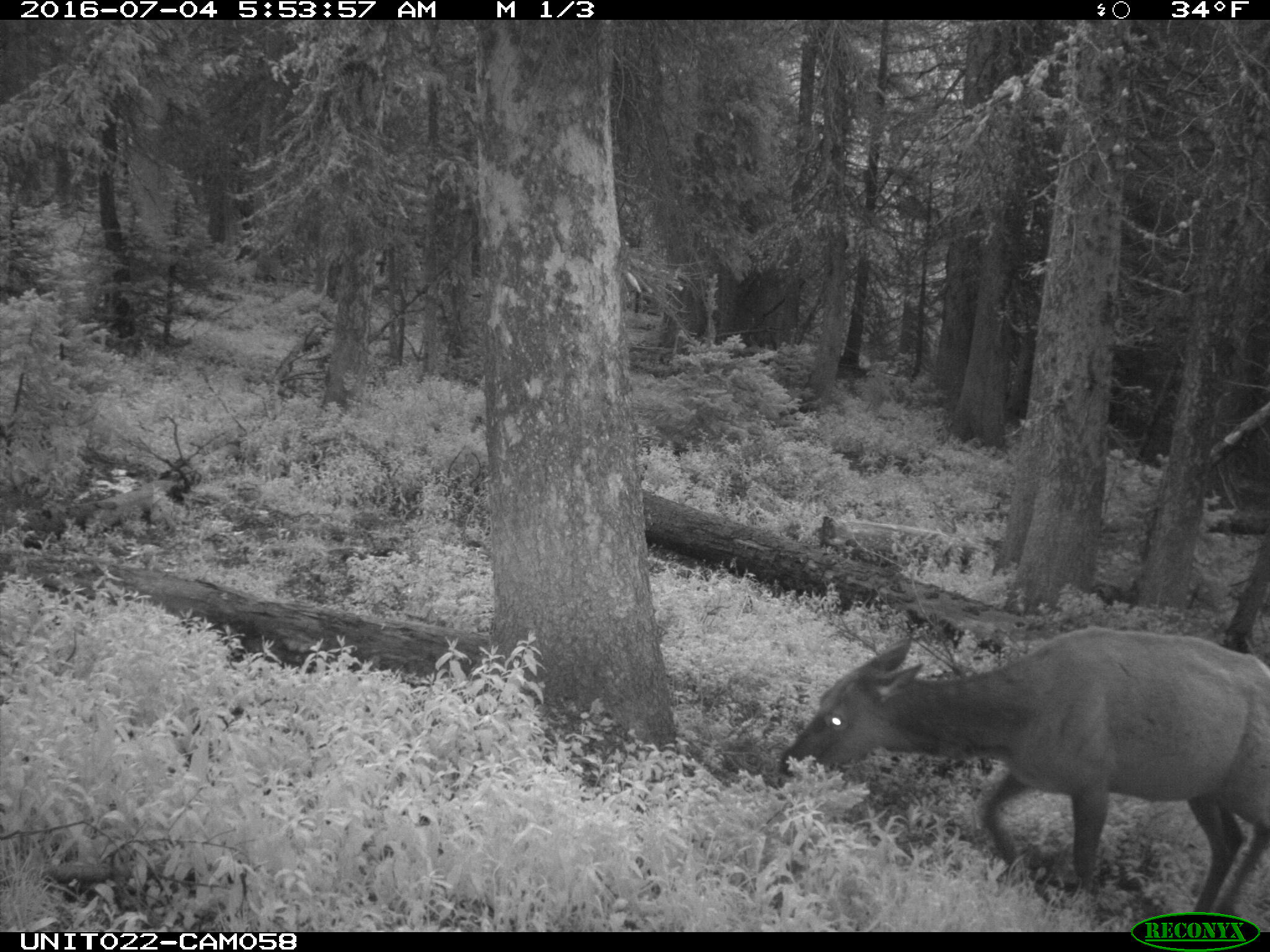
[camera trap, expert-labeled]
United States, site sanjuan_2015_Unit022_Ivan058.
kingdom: Animalia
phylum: Chordata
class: Mammalia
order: Artiodactyla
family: Cervidae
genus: Cervus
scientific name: Cervus elaphus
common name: red deer